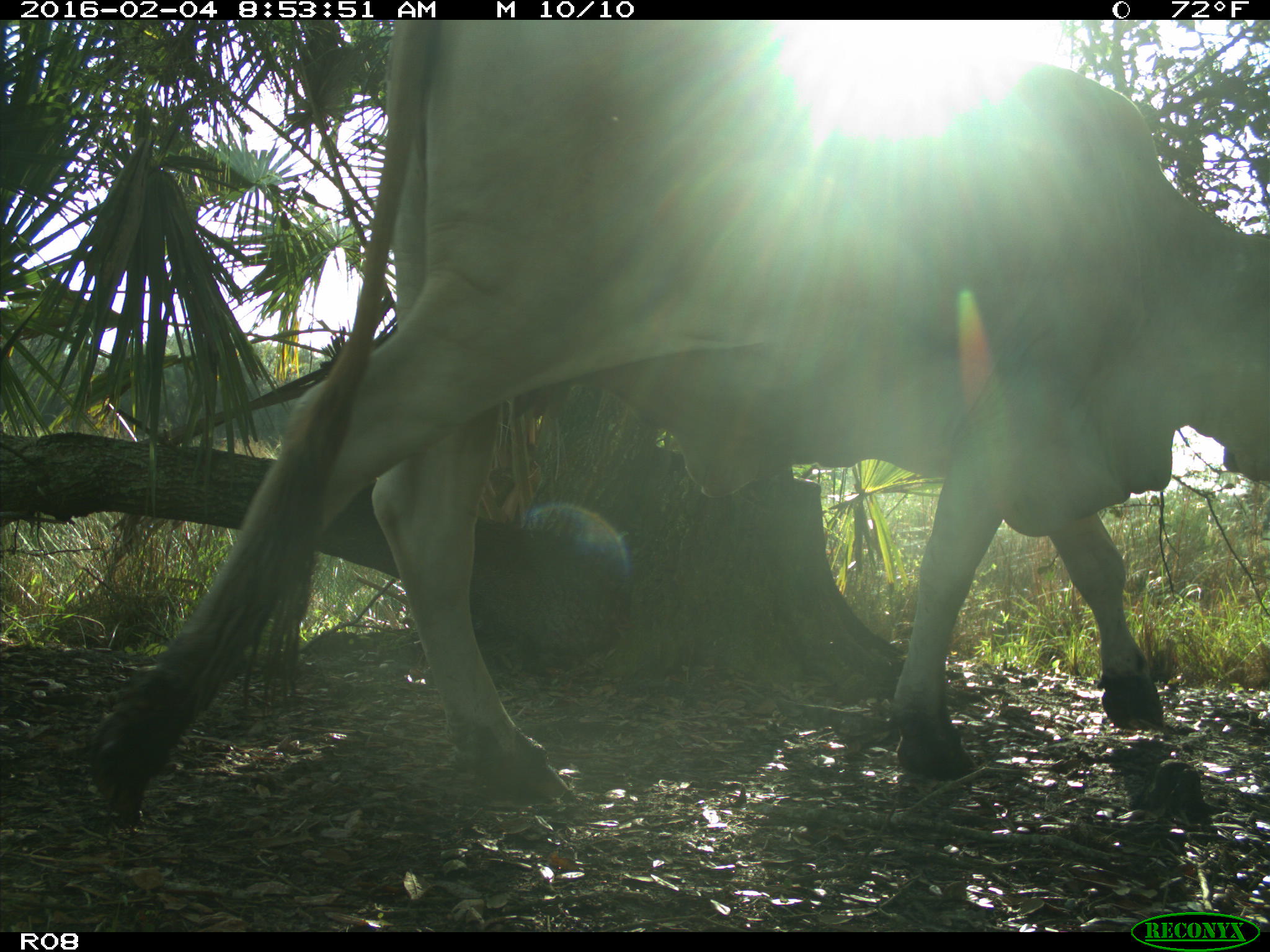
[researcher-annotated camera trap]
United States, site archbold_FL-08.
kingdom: Animalia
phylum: Chordata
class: Mammalia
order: Artiodactyla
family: Bovidae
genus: Bos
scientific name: Bos taurus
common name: domestic cow